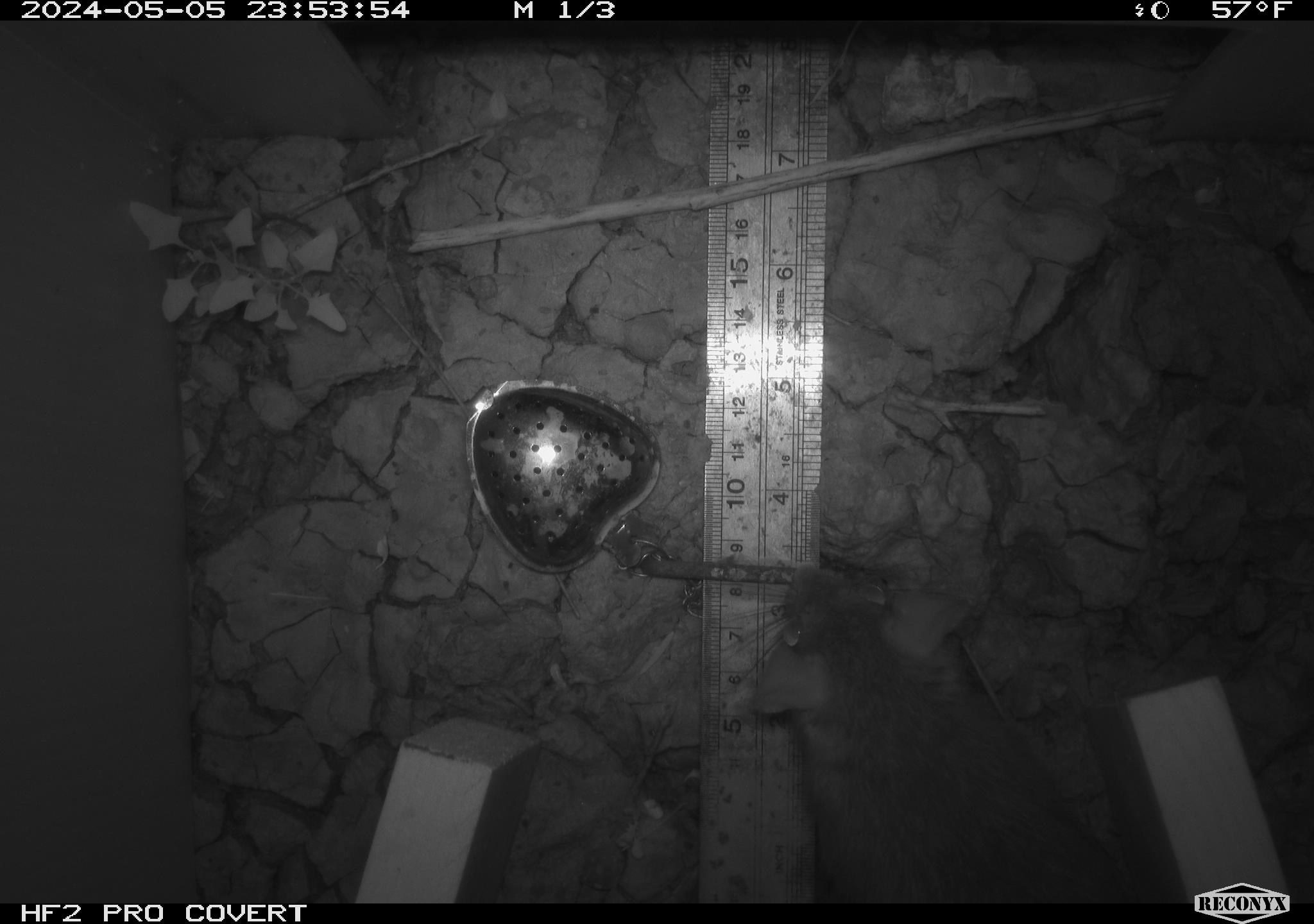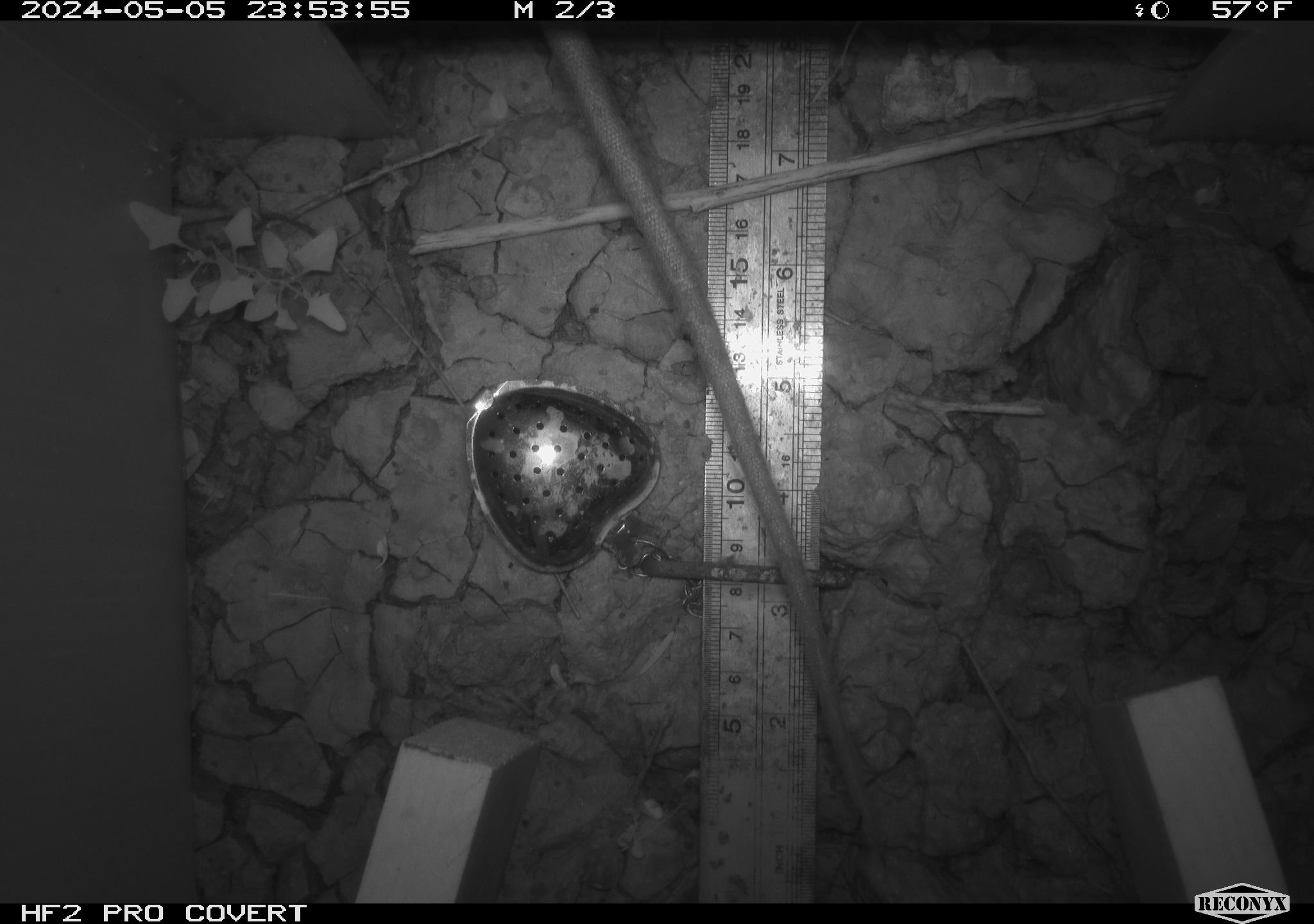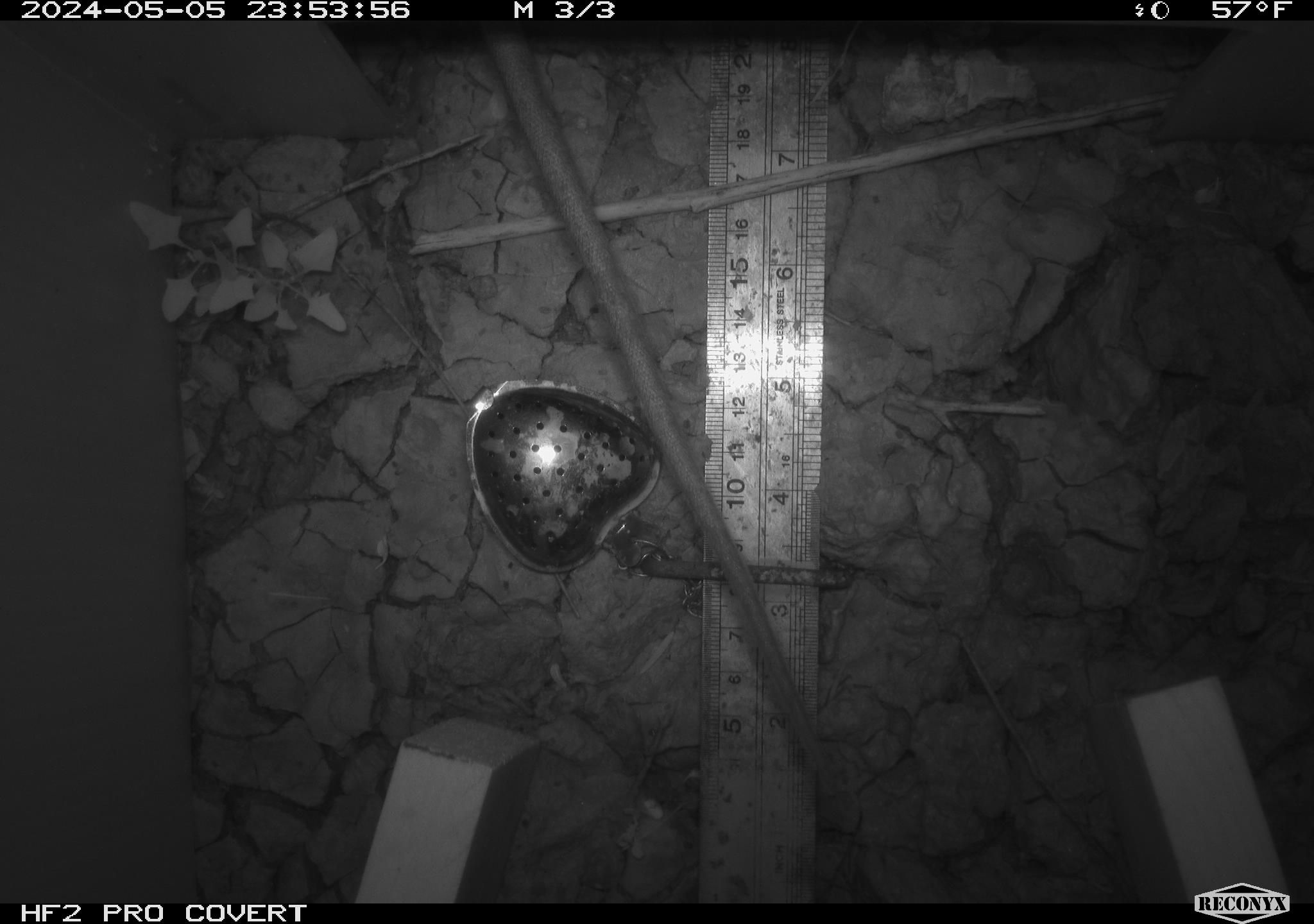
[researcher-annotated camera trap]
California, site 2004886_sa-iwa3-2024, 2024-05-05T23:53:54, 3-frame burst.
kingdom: Animalia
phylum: Chordata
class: Mammalia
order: Rodentia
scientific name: Rodentia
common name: woodrat or rat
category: woodrat or rat species